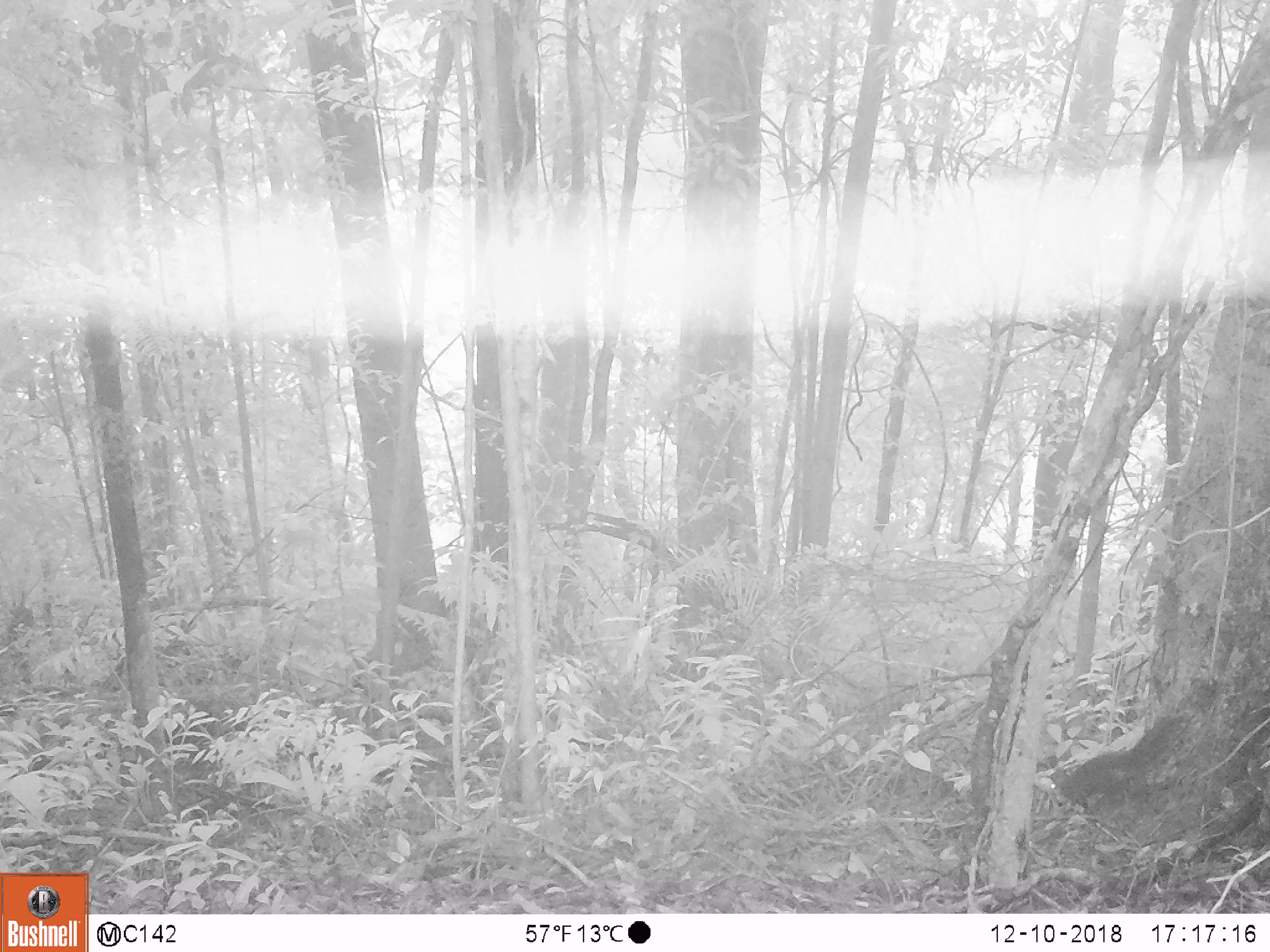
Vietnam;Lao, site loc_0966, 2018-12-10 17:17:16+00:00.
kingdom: Animalia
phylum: Chordata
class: Mammalia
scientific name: Mammalia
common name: mammal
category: unidentified small mammal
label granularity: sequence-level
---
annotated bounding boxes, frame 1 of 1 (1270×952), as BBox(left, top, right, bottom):
unidentified small mammal: BBox(1049, 726, 1170, 806)